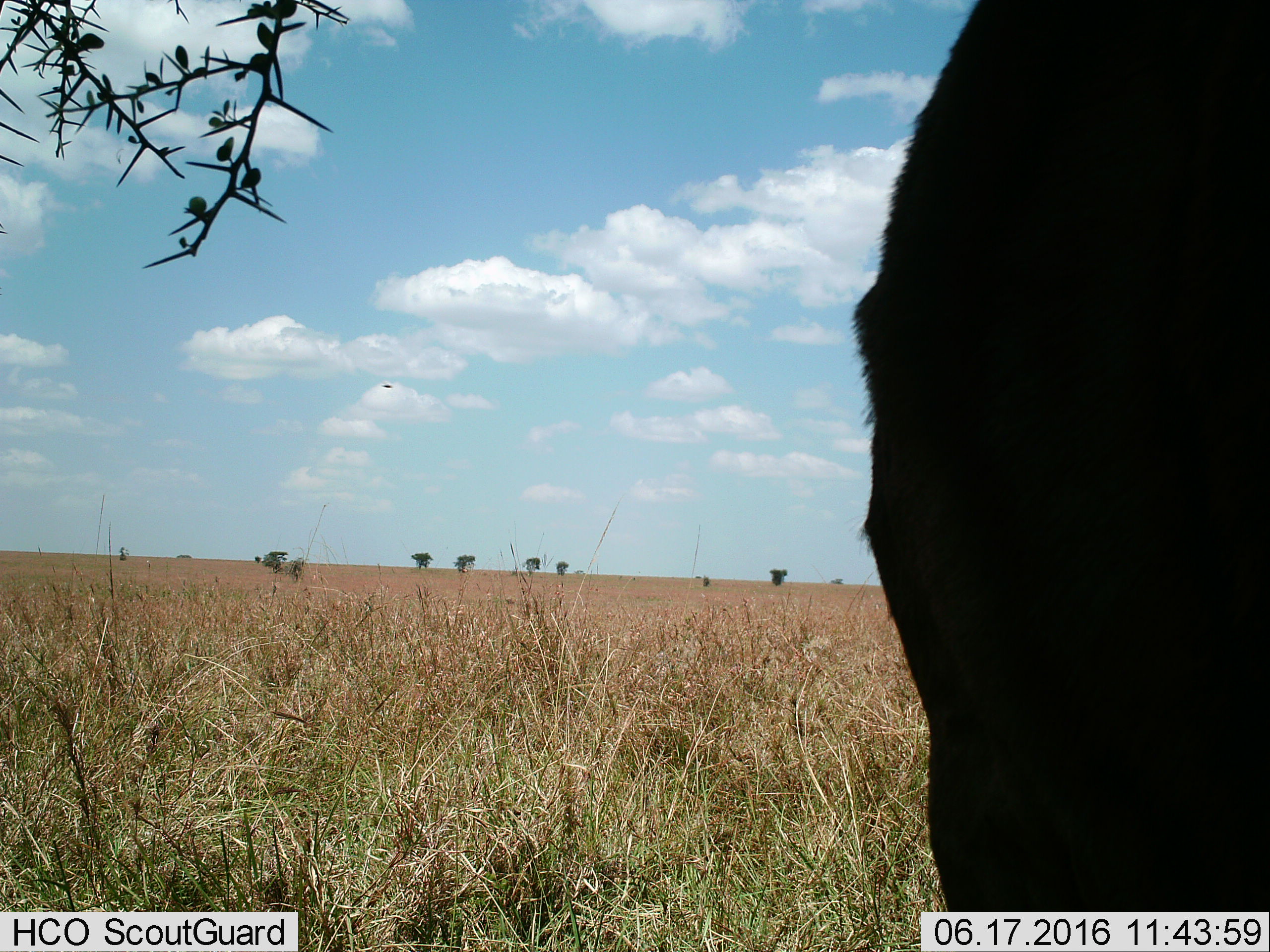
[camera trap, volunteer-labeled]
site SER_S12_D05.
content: unidentified animal